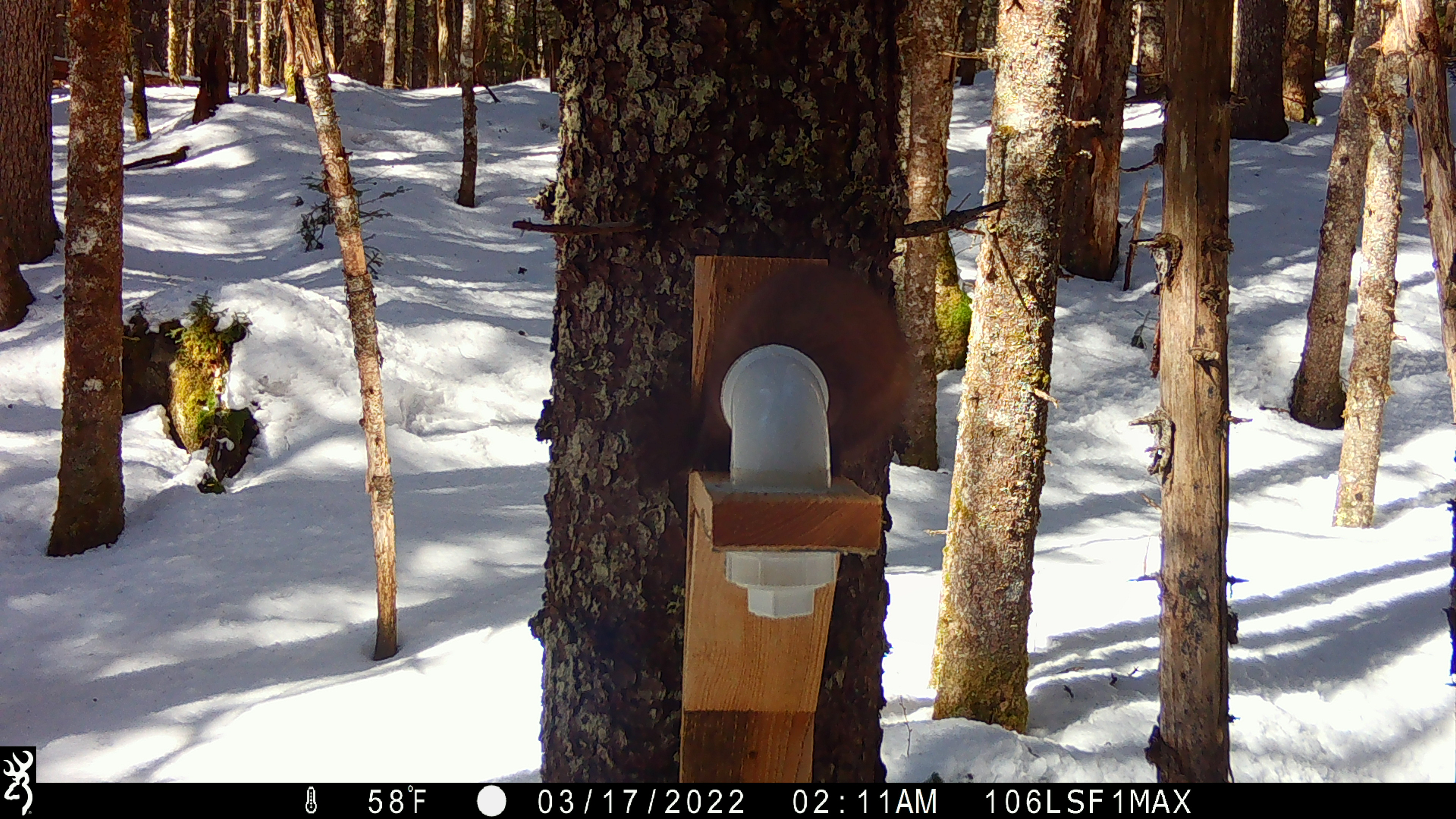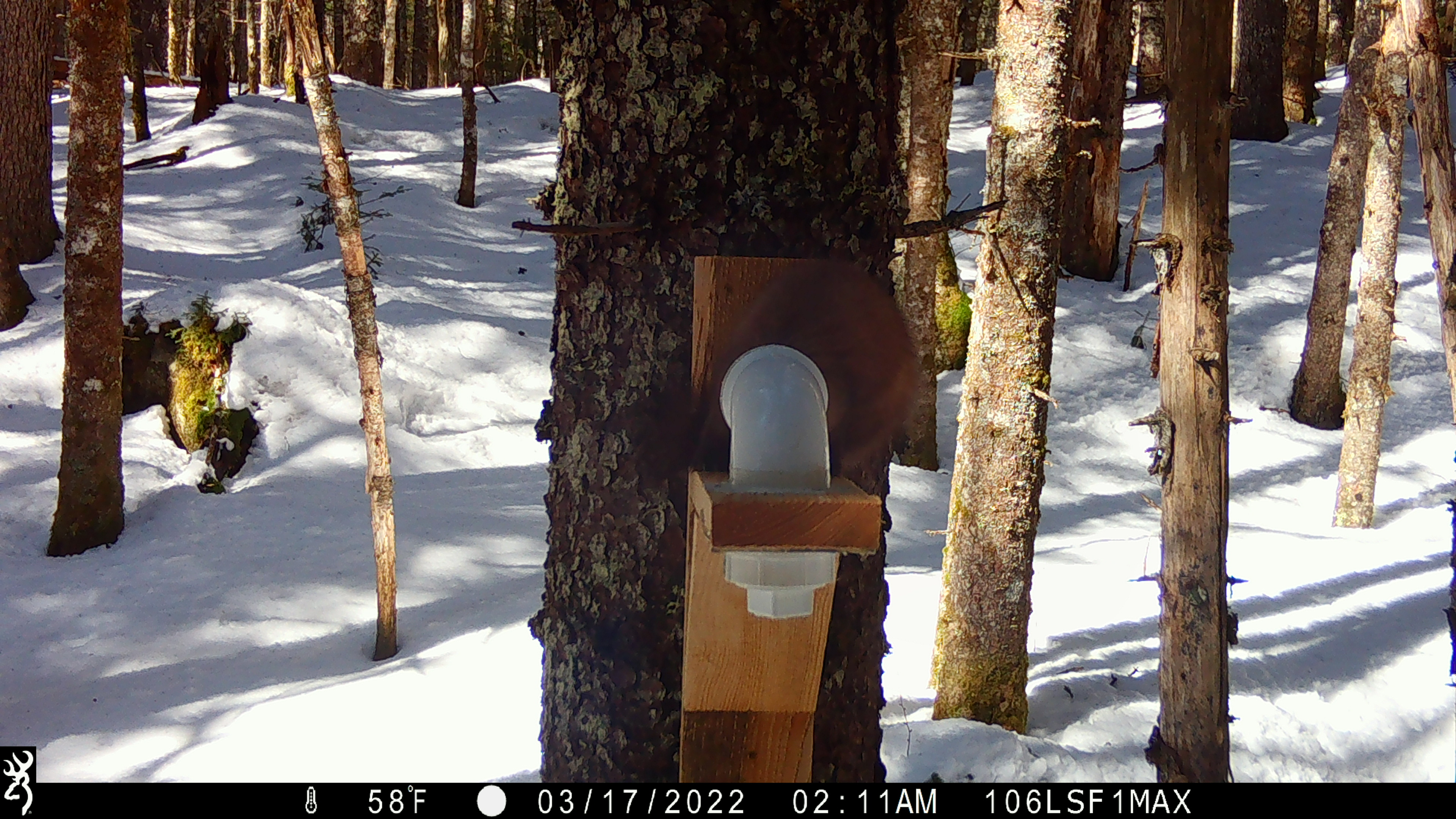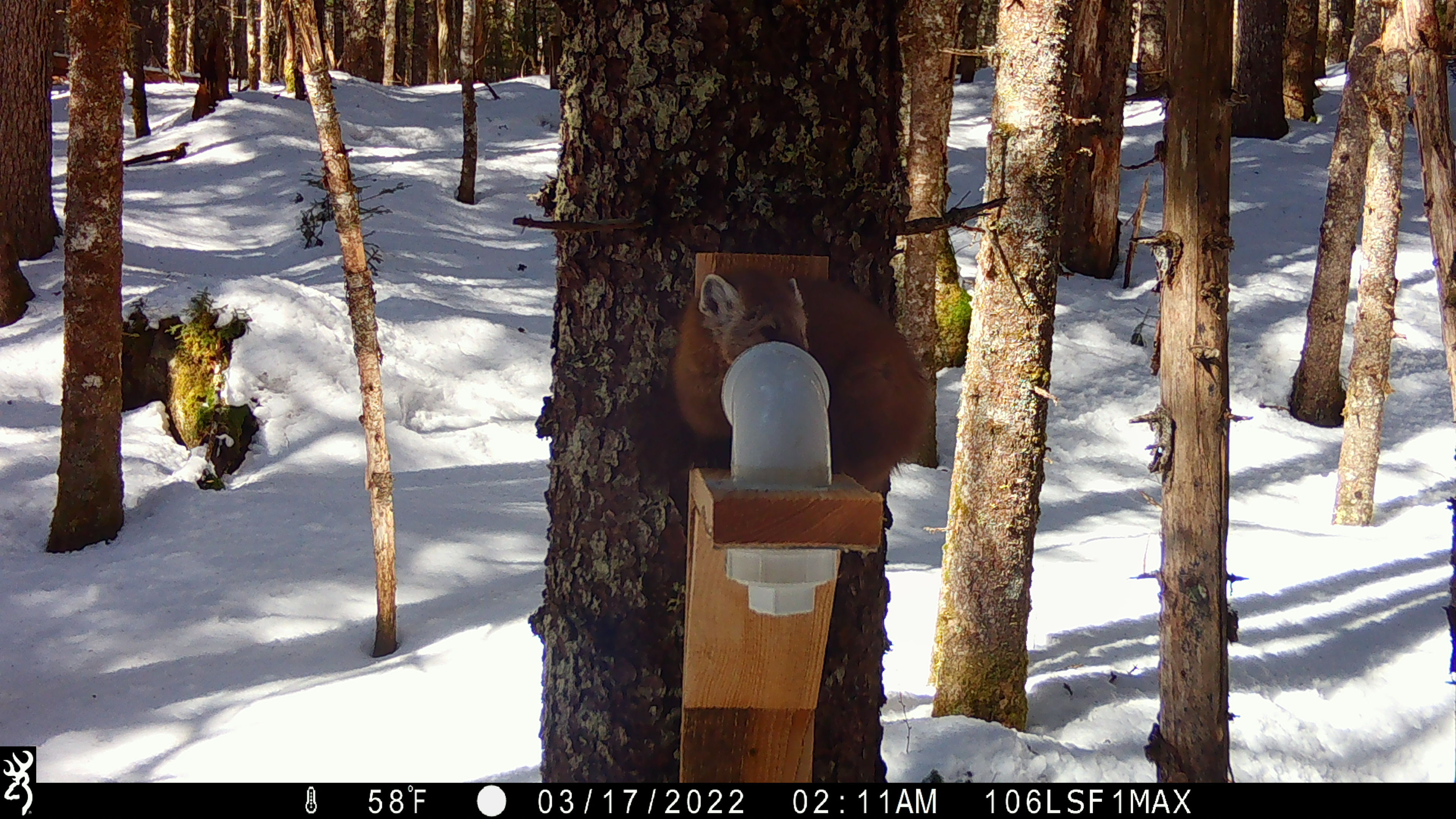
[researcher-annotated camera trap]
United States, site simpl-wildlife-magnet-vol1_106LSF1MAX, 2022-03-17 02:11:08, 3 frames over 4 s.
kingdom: Animalia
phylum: Chordata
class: Mammalia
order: Carnivora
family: Mustelidae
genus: Martes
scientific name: Martes americana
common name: american marten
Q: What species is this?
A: American marten (Martes americana).